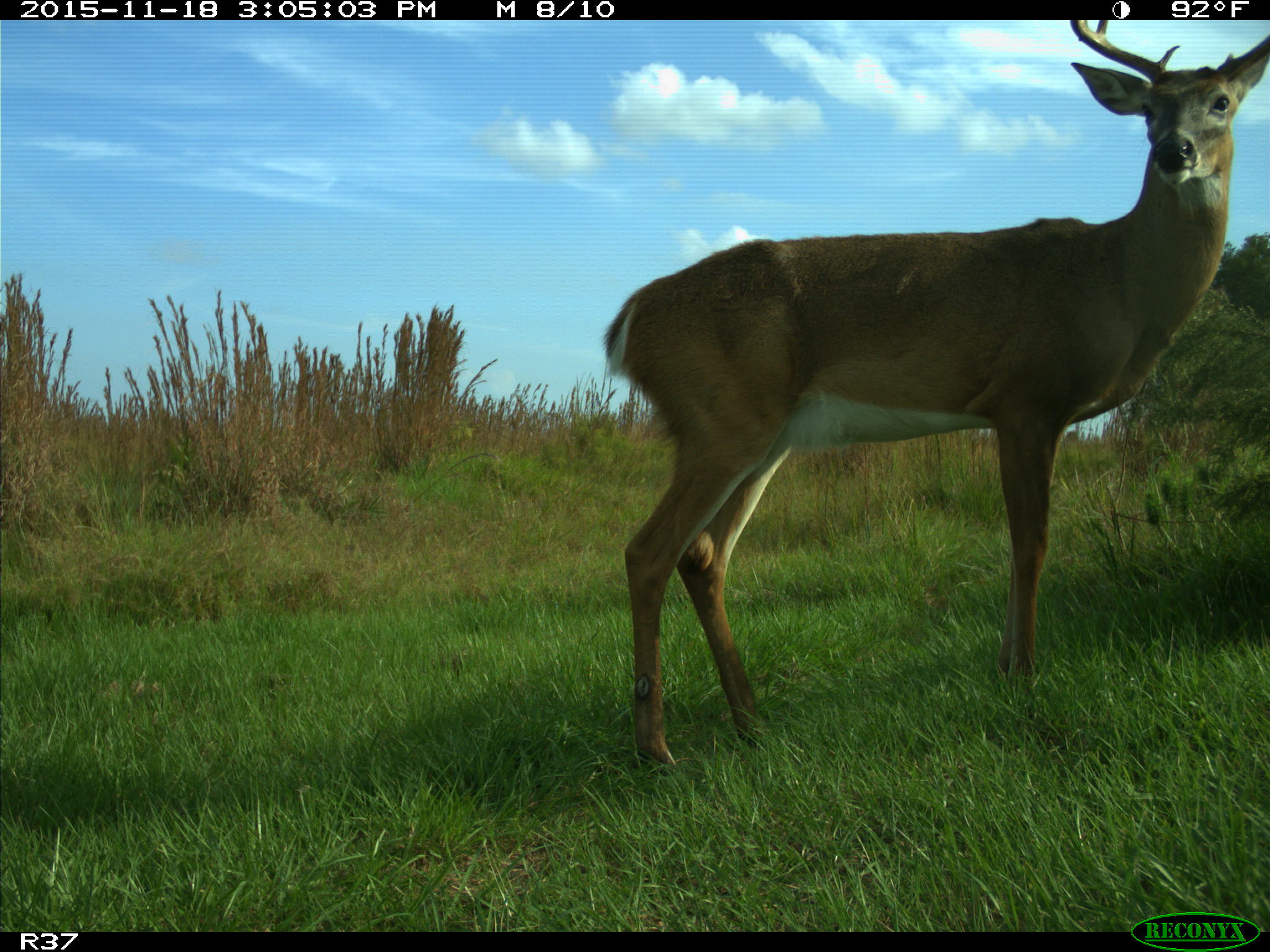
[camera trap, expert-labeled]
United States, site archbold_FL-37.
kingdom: Animalia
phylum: Chordata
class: Mammalia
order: Artiodactyla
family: Cervidae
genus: Odocoileus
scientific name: Odocoileus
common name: deer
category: unidentified deer